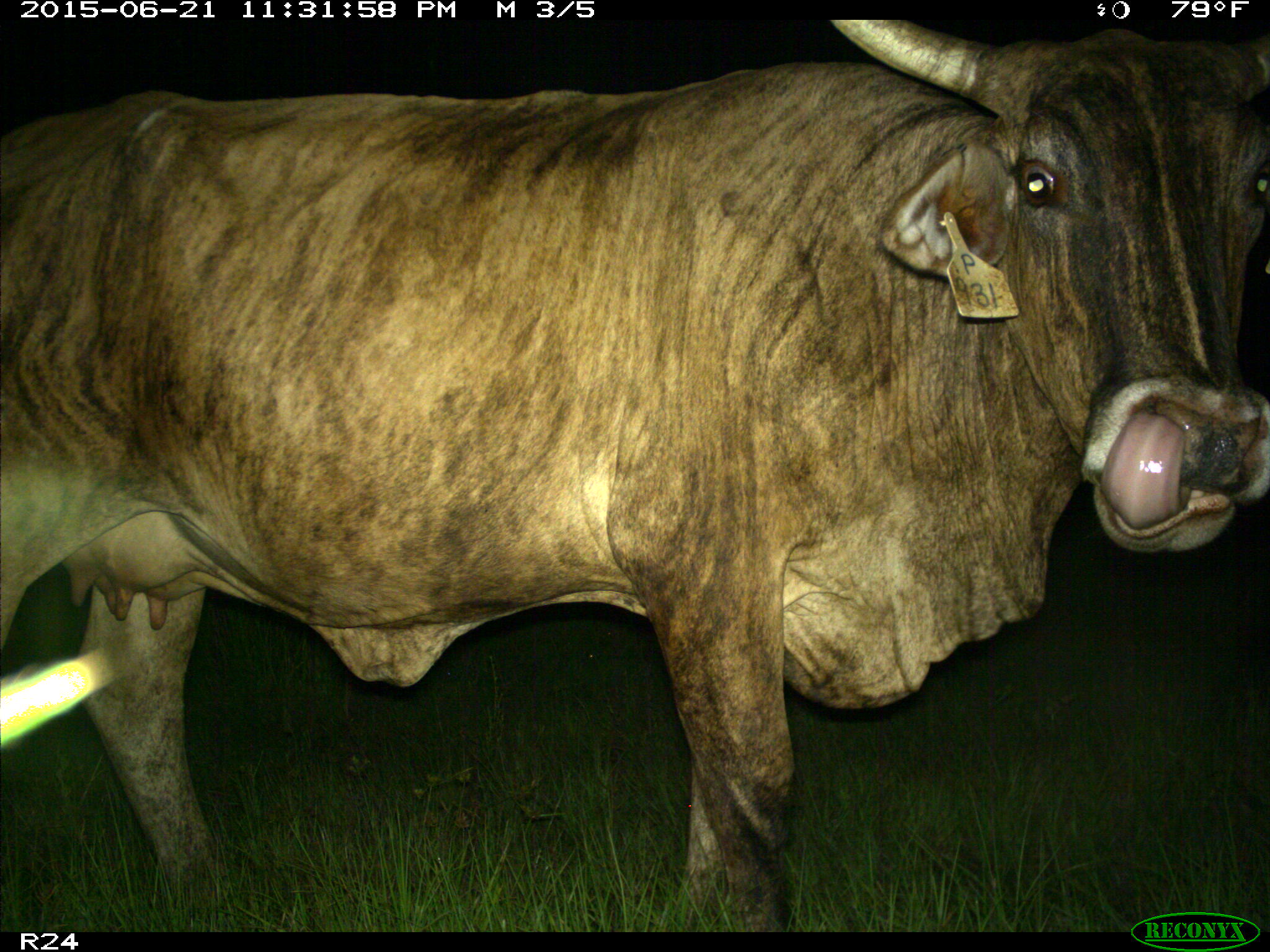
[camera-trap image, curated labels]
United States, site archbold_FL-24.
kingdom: Animalia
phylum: Chordata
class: Mammalia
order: Artiodactyla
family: Suidae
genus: Sus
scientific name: Sus scrofa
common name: wild boar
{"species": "Sus scrofa (wild boar)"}